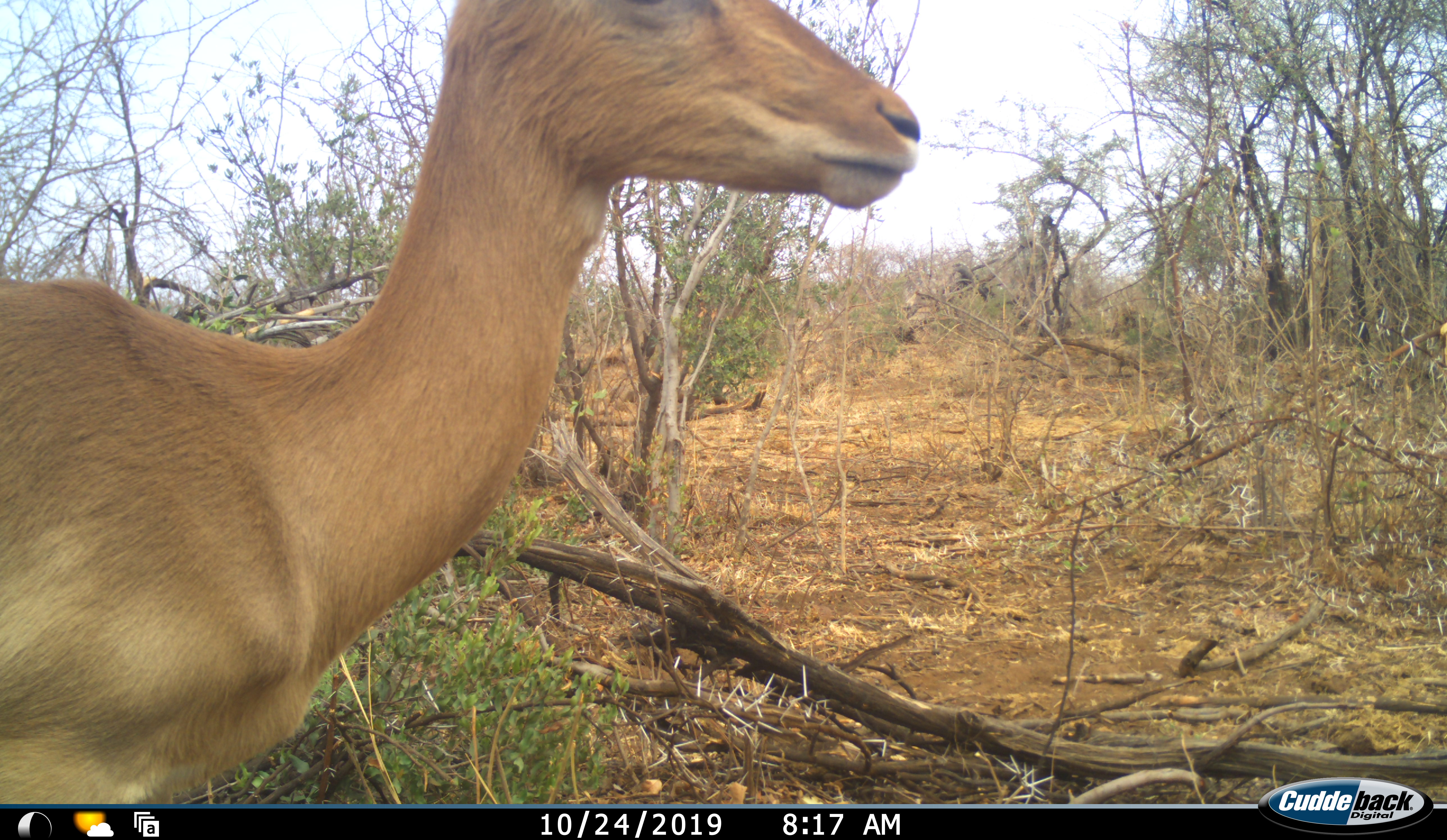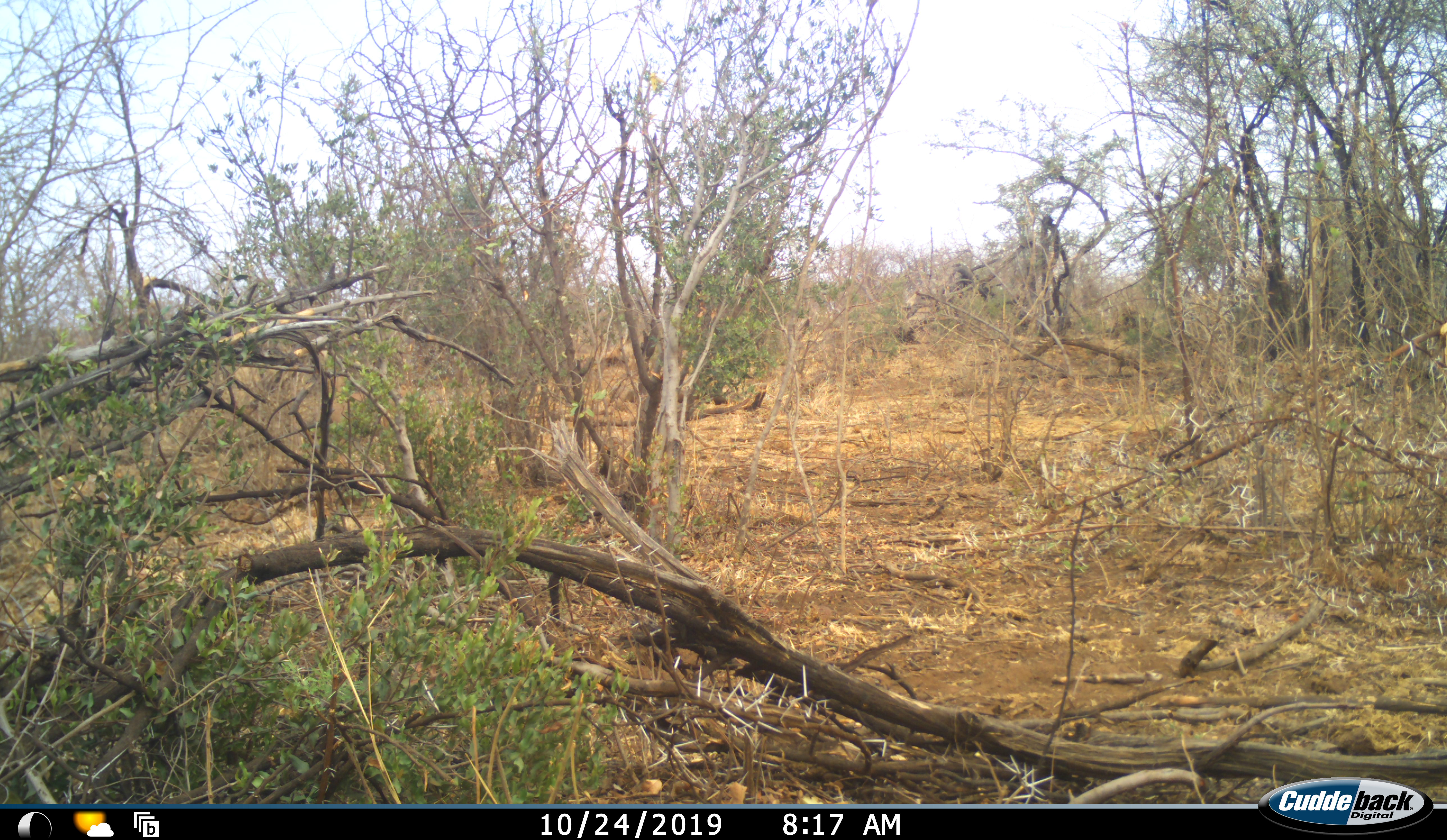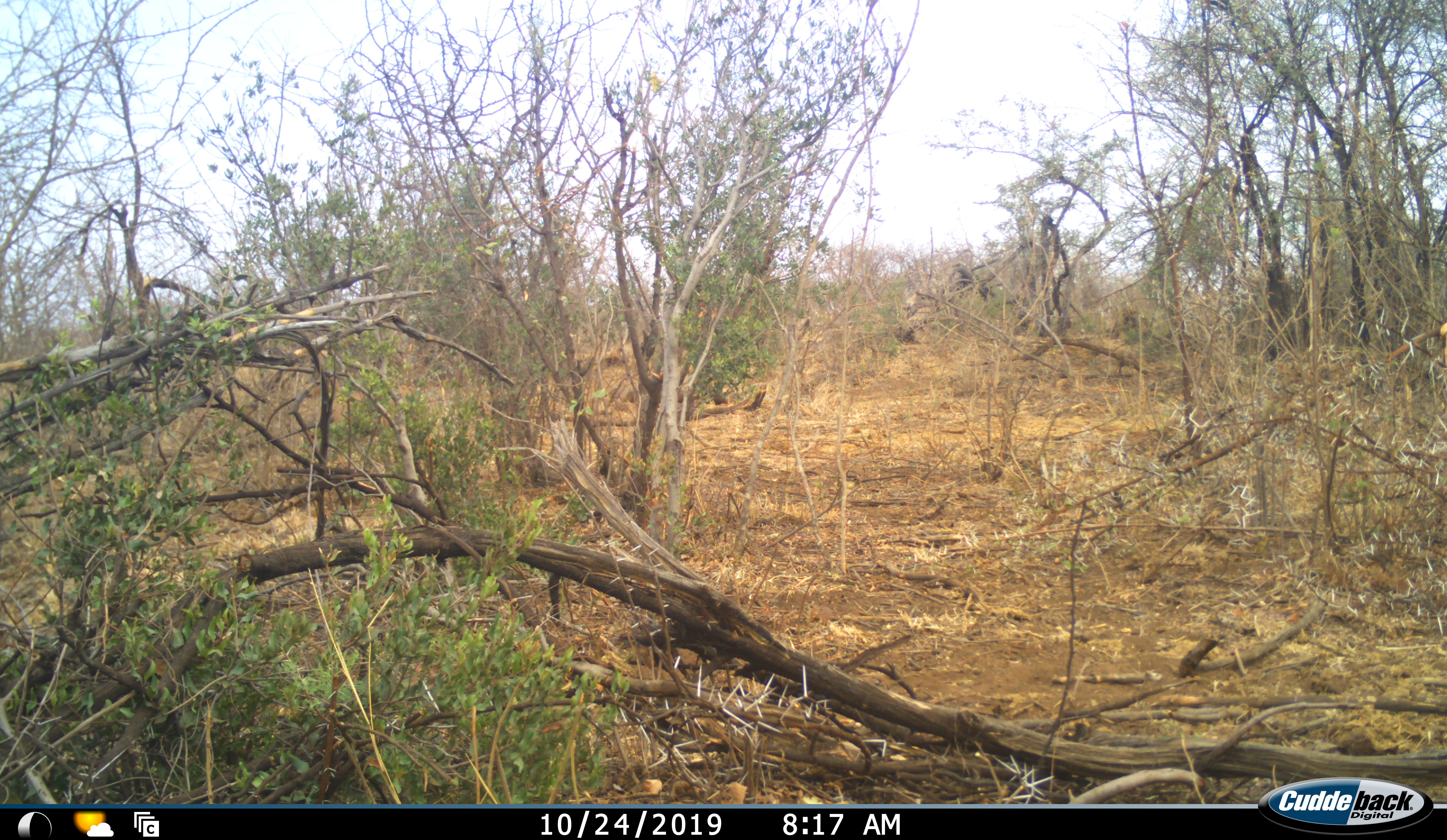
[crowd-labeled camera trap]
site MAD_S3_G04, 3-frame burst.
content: unidentified animal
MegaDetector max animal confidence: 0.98